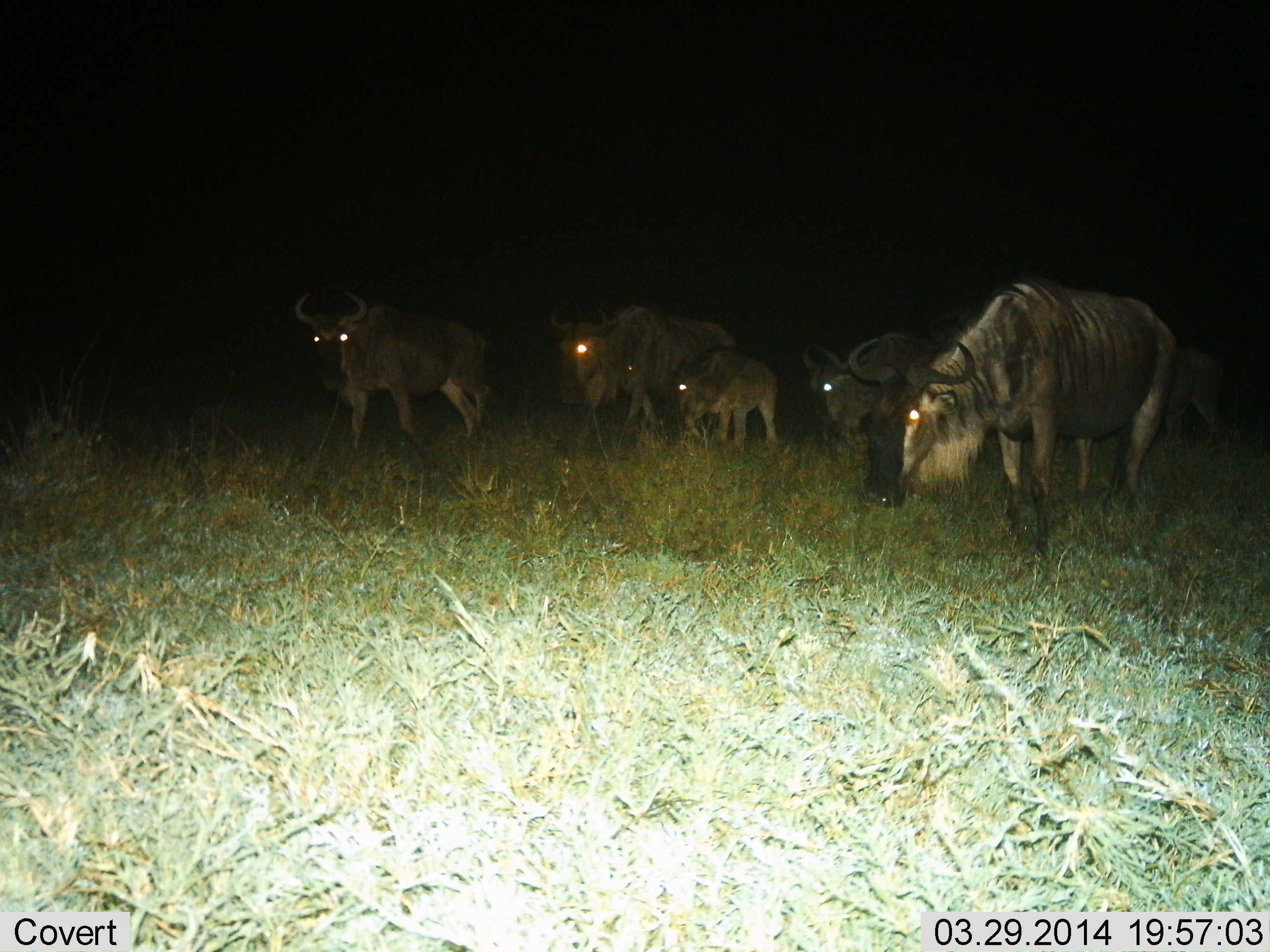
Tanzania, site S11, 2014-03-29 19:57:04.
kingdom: Animalia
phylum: Chordata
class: Mammalia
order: Artiodactyla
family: Bovidae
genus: Connochaetes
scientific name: Connochaetes taurinus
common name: blue wildebeest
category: wildebeest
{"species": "wildebeest (blue wildebeest) (Connochaetes taurinus)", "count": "6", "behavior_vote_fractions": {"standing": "50%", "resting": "0%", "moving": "40%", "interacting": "0%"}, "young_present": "100%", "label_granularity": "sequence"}